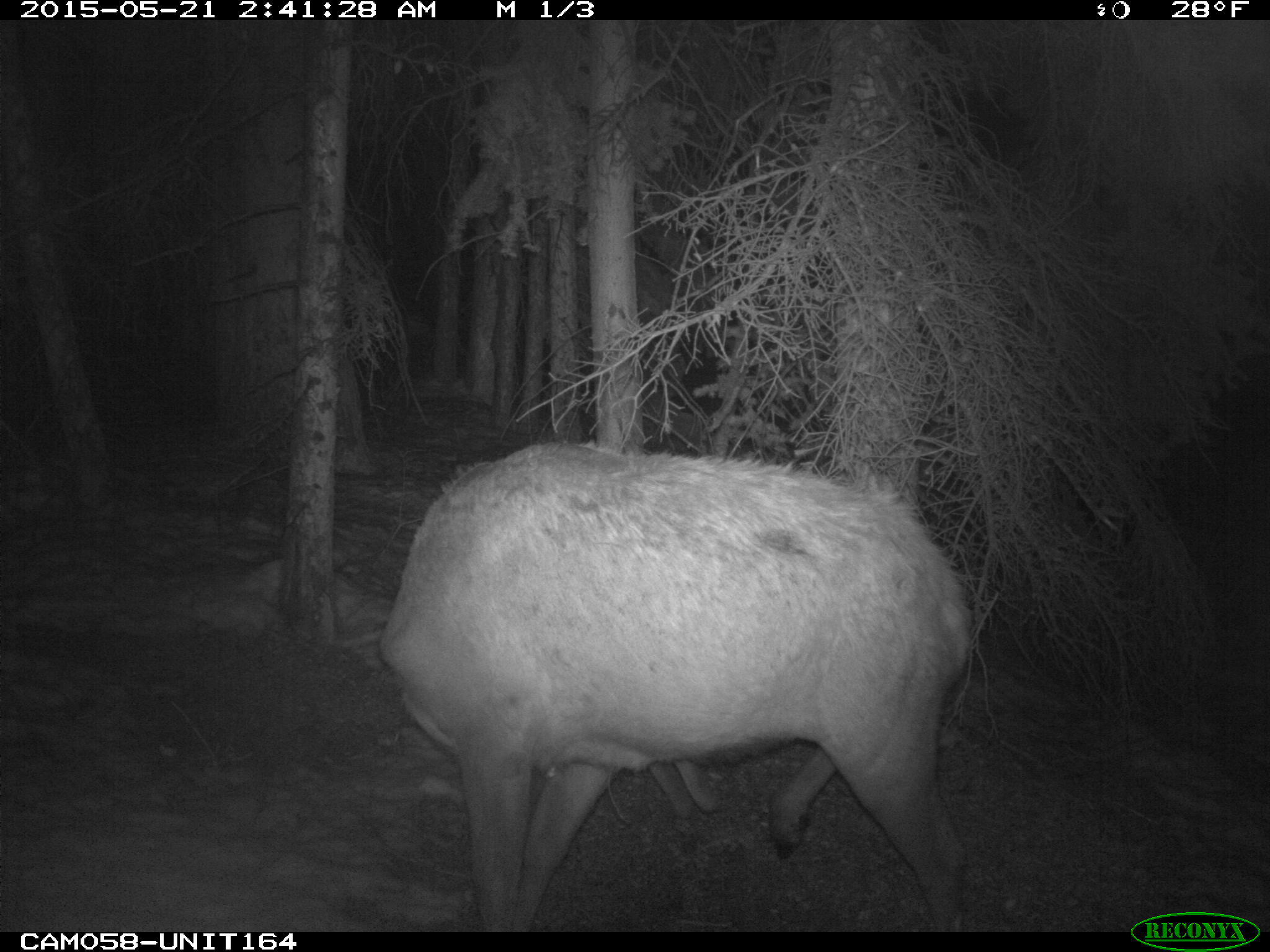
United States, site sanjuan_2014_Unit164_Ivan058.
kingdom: Animalia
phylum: Chordata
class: Mammalia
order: Artiodactyla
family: Cervidae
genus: Cervus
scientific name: Cervus elaphus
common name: red deer